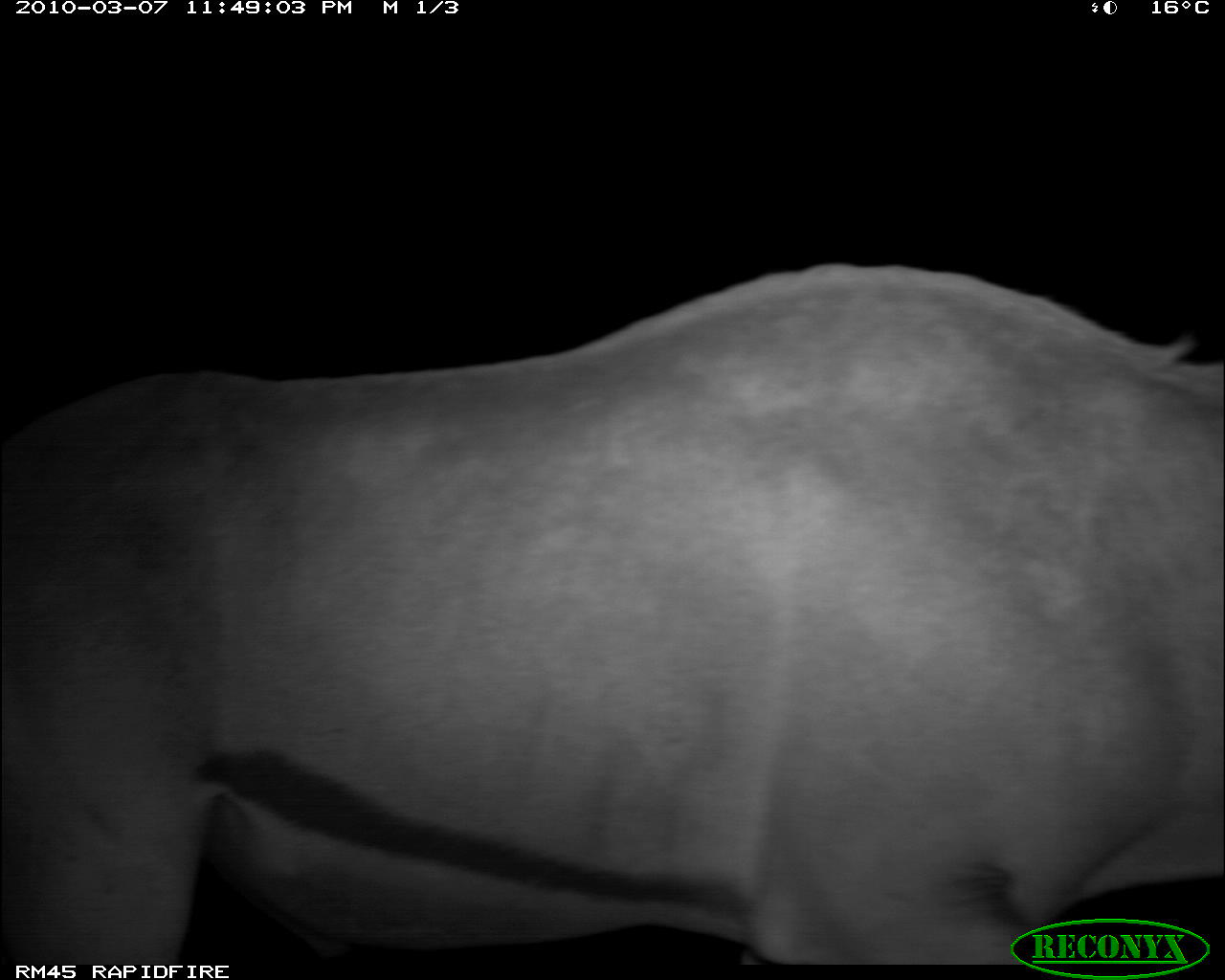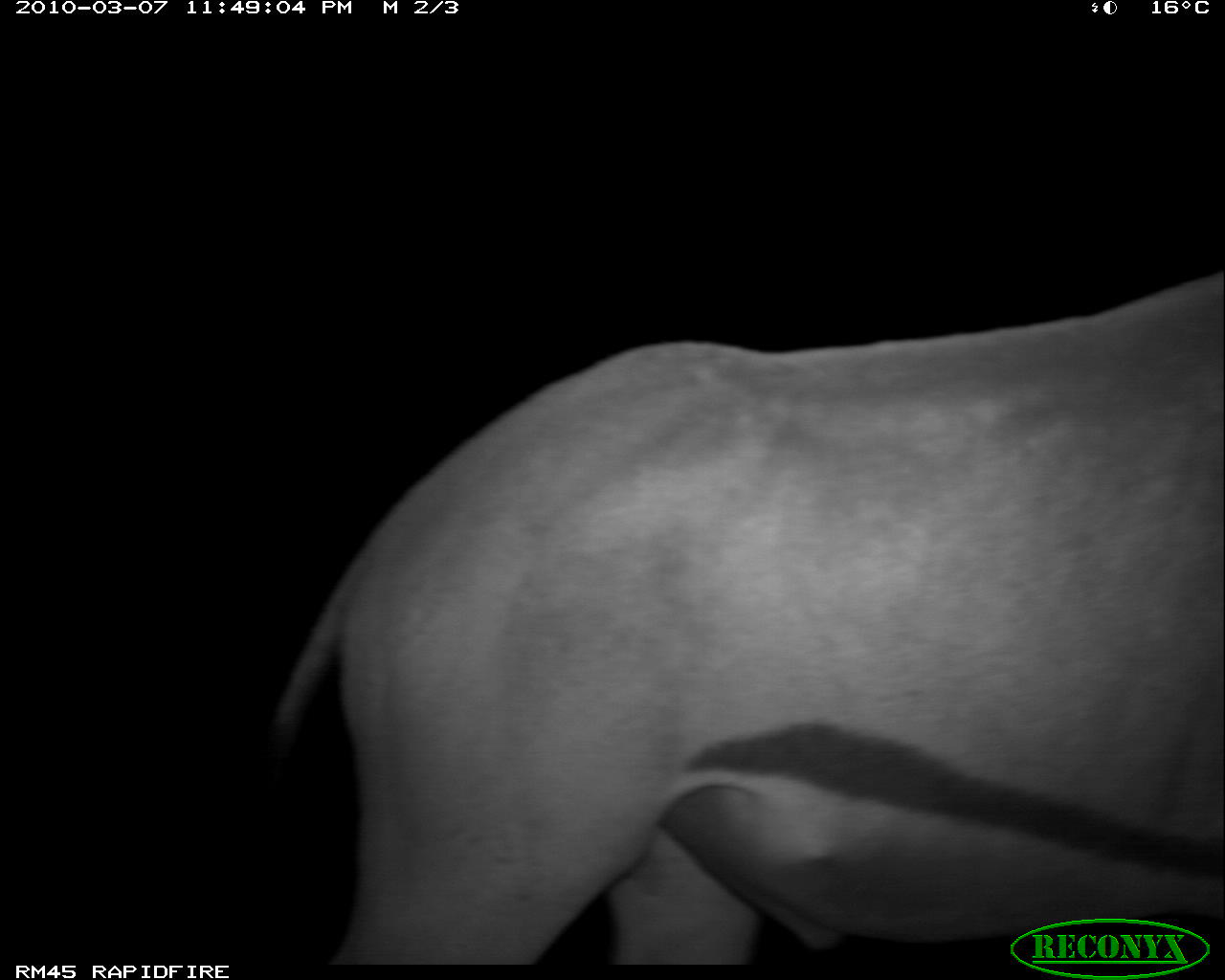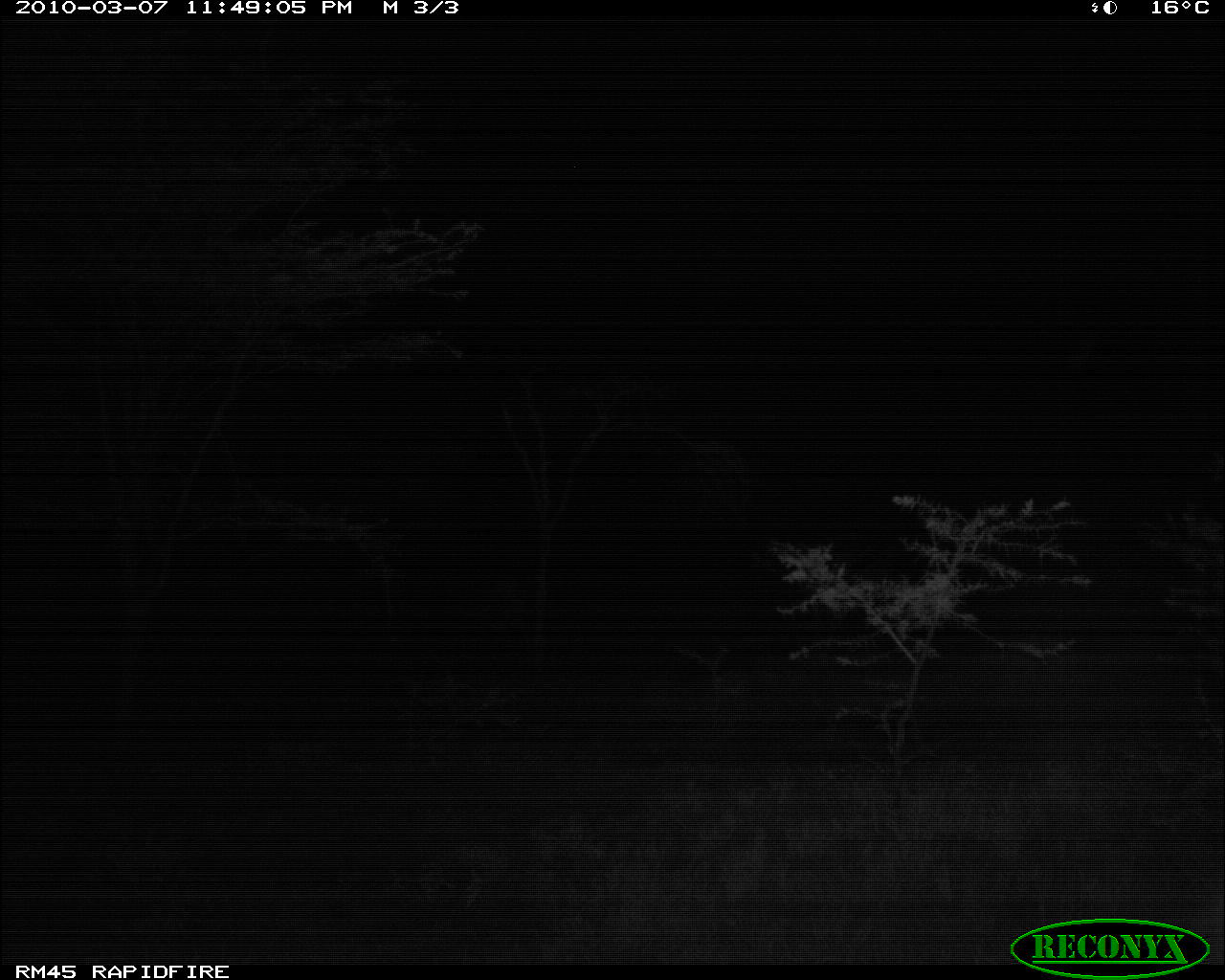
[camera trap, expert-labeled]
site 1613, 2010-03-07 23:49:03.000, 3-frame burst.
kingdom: Animalia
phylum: Chordata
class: Mammalia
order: Artiodactyla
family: Bovidae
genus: Oryx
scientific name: Oryx beisa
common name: east african oryx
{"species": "Oryx beisa (east african oryx)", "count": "1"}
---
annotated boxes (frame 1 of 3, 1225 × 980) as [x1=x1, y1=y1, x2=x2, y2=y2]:
oryx beisa: [x1=0, y1=258, x2=1222, y2=961]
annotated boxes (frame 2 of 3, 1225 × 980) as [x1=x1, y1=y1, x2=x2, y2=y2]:
oryx beisa: [x1=254, y1=265, x2=1225, y2=975]